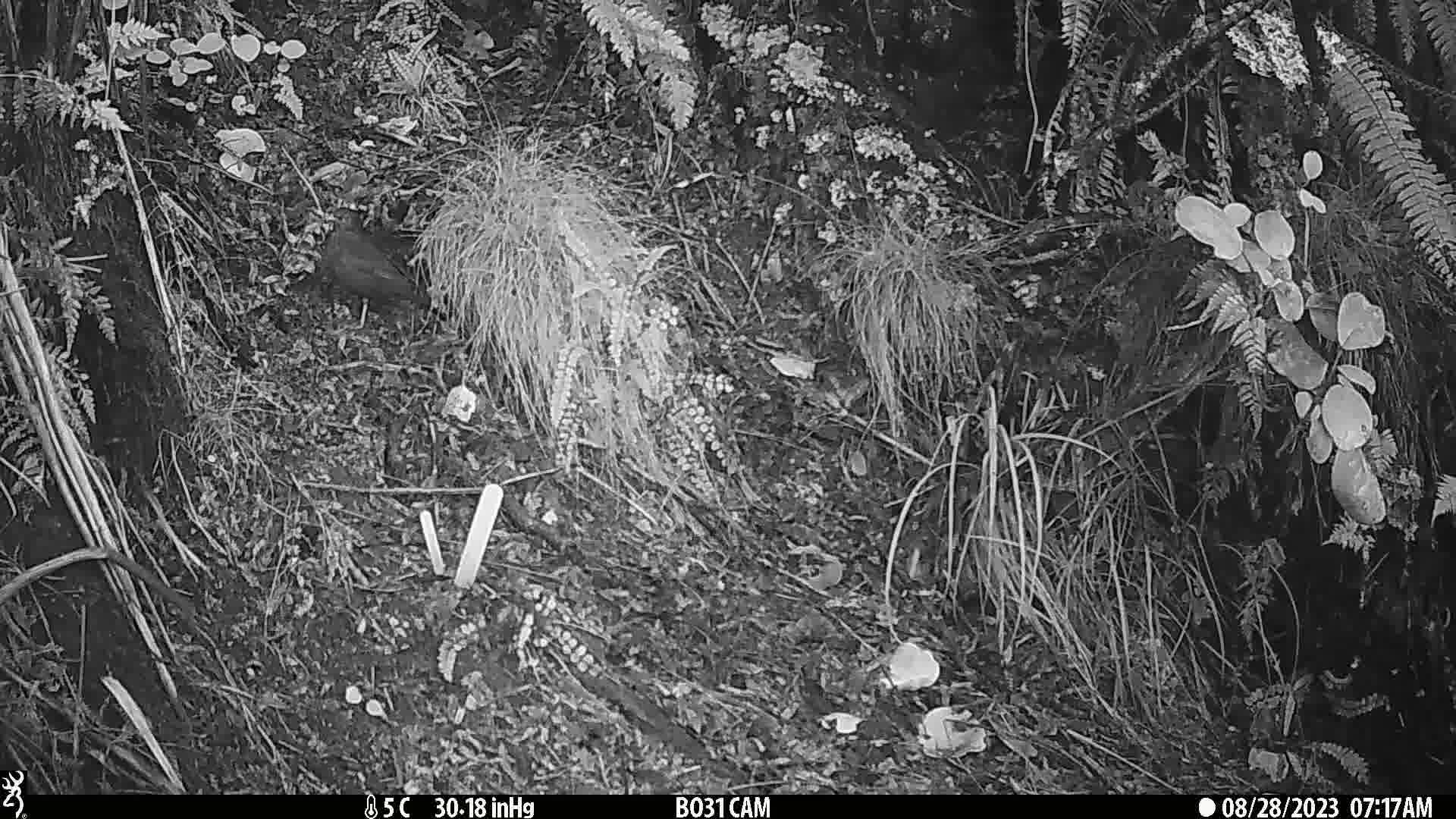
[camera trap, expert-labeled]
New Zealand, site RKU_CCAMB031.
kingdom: Animalia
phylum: Chordata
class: Aves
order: Passeriformes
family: Turdidae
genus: Turdus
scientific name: Turdus merula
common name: eurasian blackbird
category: blackbird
Blackbird (eurasian blackbird) (Turdus merula).